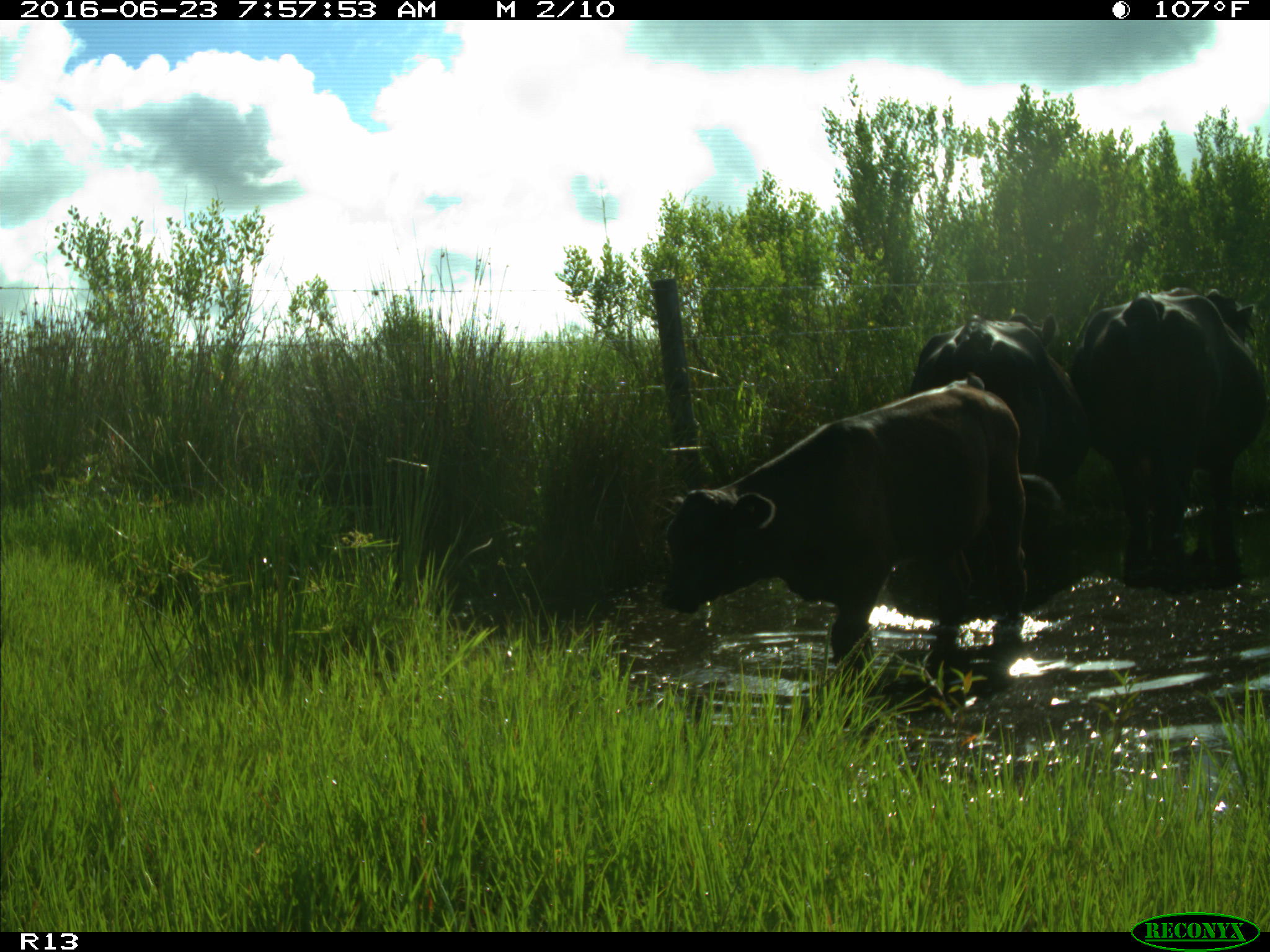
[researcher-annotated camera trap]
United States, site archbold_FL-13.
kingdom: Animalia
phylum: Chordata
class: Mammalia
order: Artiodactyla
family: Bovidae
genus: Bos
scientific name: Bos taurus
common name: domestic cow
Bos taurus (domestic cow).